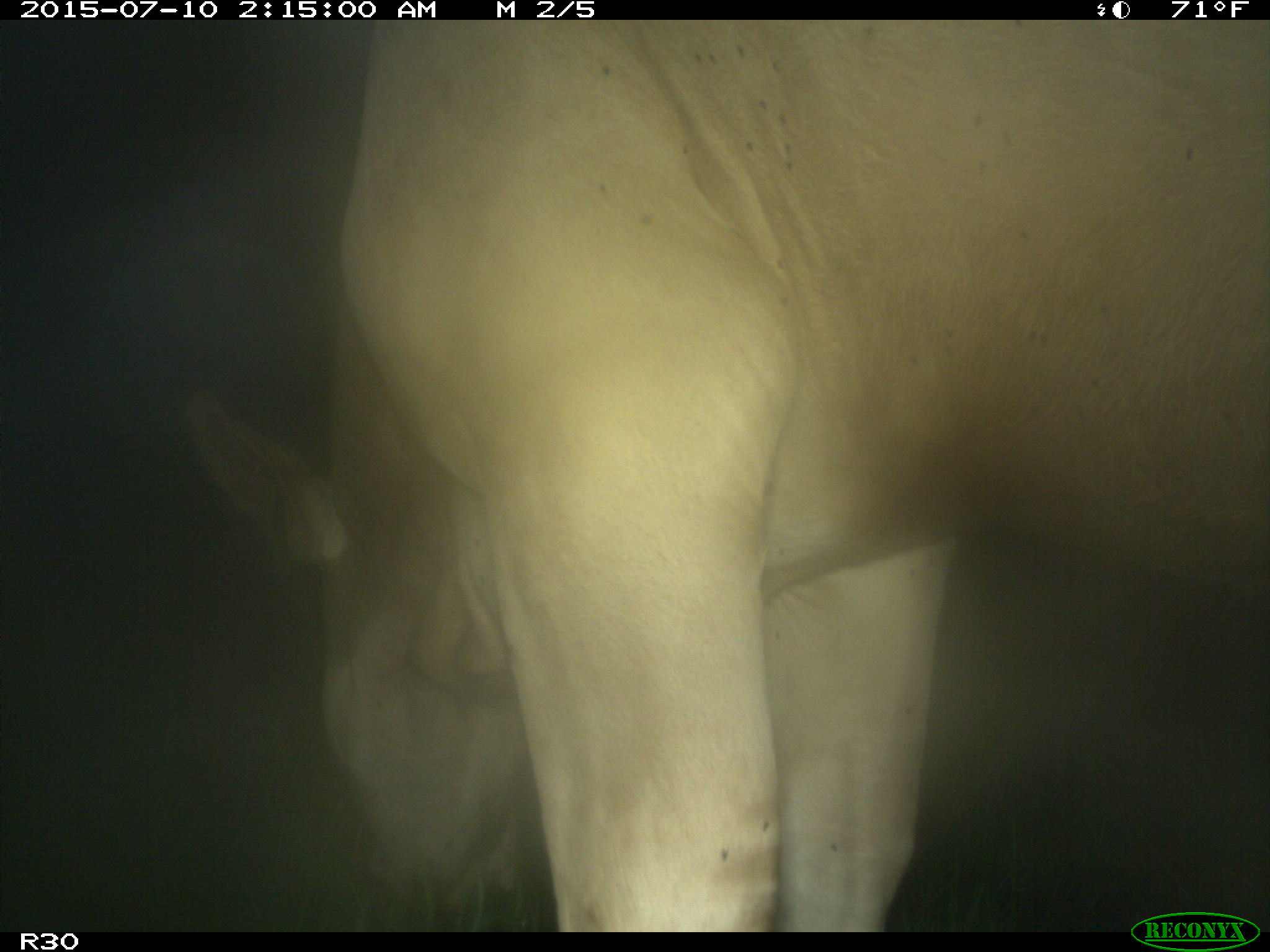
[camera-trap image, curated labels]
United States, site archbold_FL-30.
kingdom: Animalia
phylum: Chordata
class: Mammalia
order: Artiodactyla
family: Bovidae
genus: Bos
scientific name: Bos taurus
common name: domestic cow